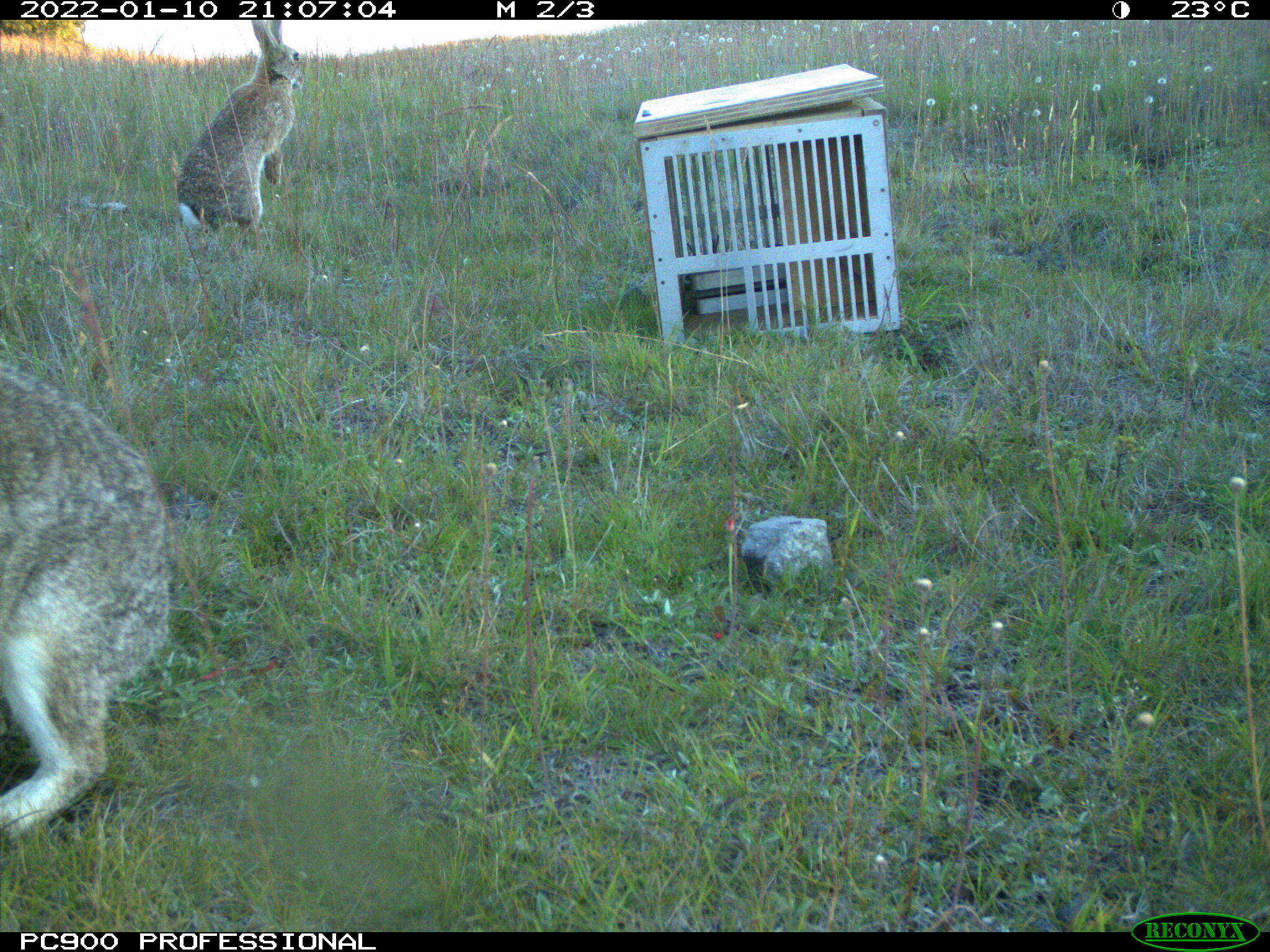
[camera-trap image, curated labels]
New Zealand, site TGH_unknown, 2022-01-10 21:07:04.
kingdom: Animalia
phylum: Chordata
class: Mammalia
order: Lagomorpha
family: Leporidae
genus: Oryctolagus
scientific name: Oryctolagus cuniculus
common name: european rabbit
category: rabbit